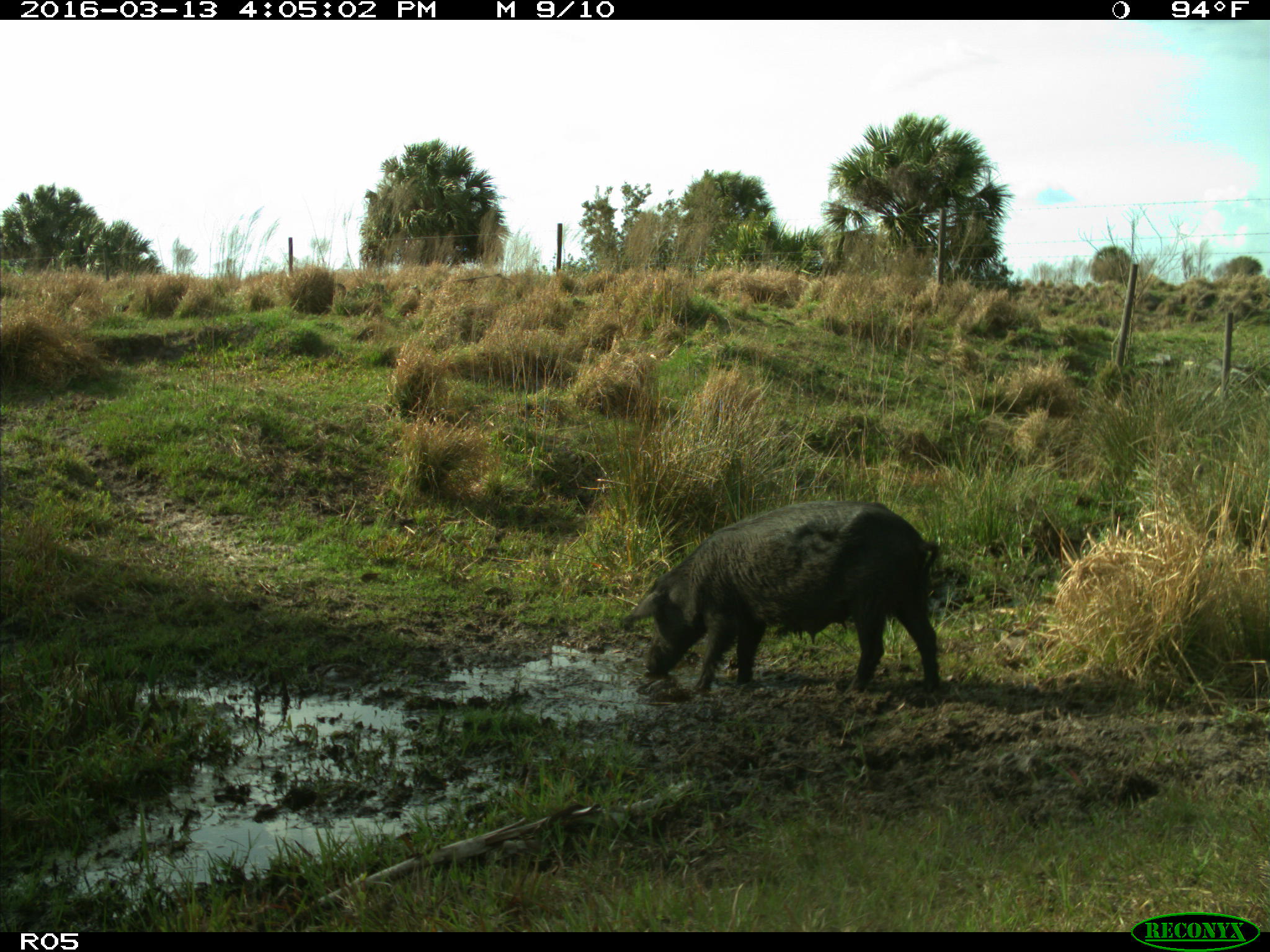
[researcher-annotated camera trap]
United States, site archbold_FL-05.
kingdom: Animalia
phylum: Chordata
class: Mammalia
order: Artiodactyla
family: Suidae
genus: Sus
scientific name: Sus scrofa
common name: wild boar